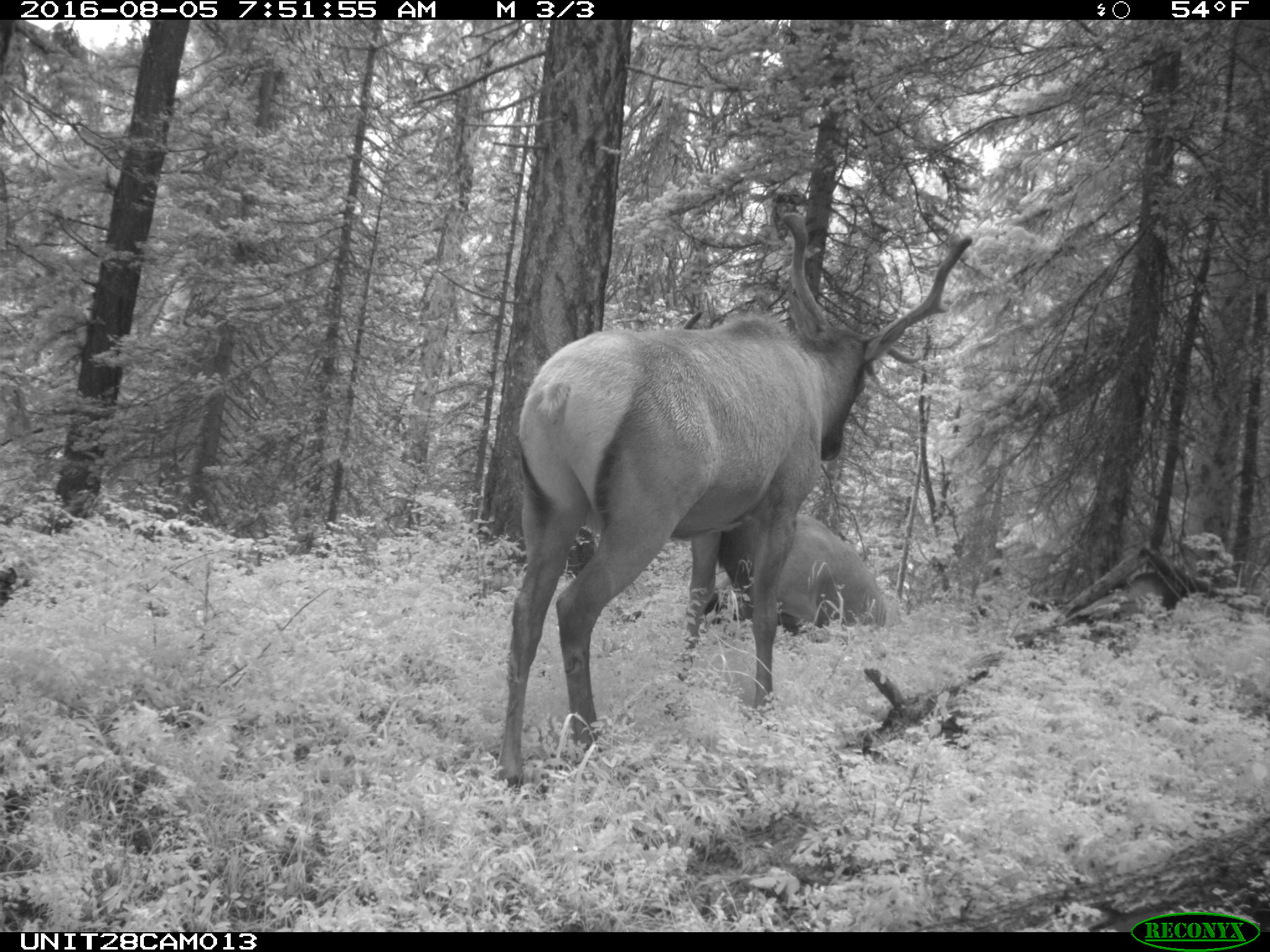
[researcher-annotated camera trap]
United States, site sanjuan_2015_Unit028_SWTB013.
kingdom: Animalia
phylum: Chordata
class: Mammalia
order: Artiodactyla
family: Cervidae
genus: Cervus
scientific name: Cervus elaphus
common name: red deer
Cervus elaphus (red deer).